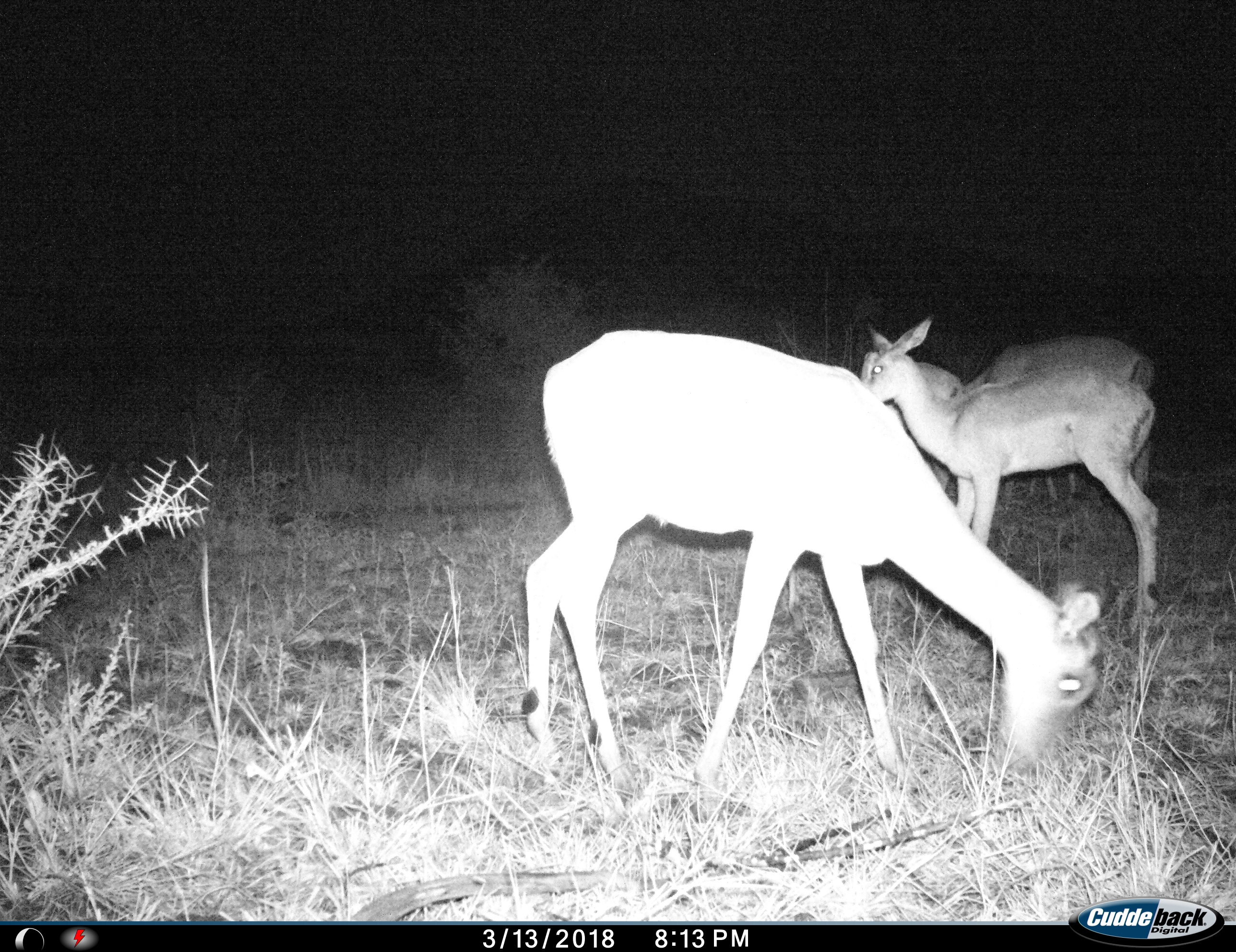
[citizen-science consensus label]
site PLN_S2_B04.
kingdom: Animalia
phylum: Chordata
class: Mammalia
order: Artiodactyla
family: Bovidae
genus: Aepyceros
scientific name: Aepyceros melampus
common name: impala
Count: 3.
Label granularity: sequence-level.